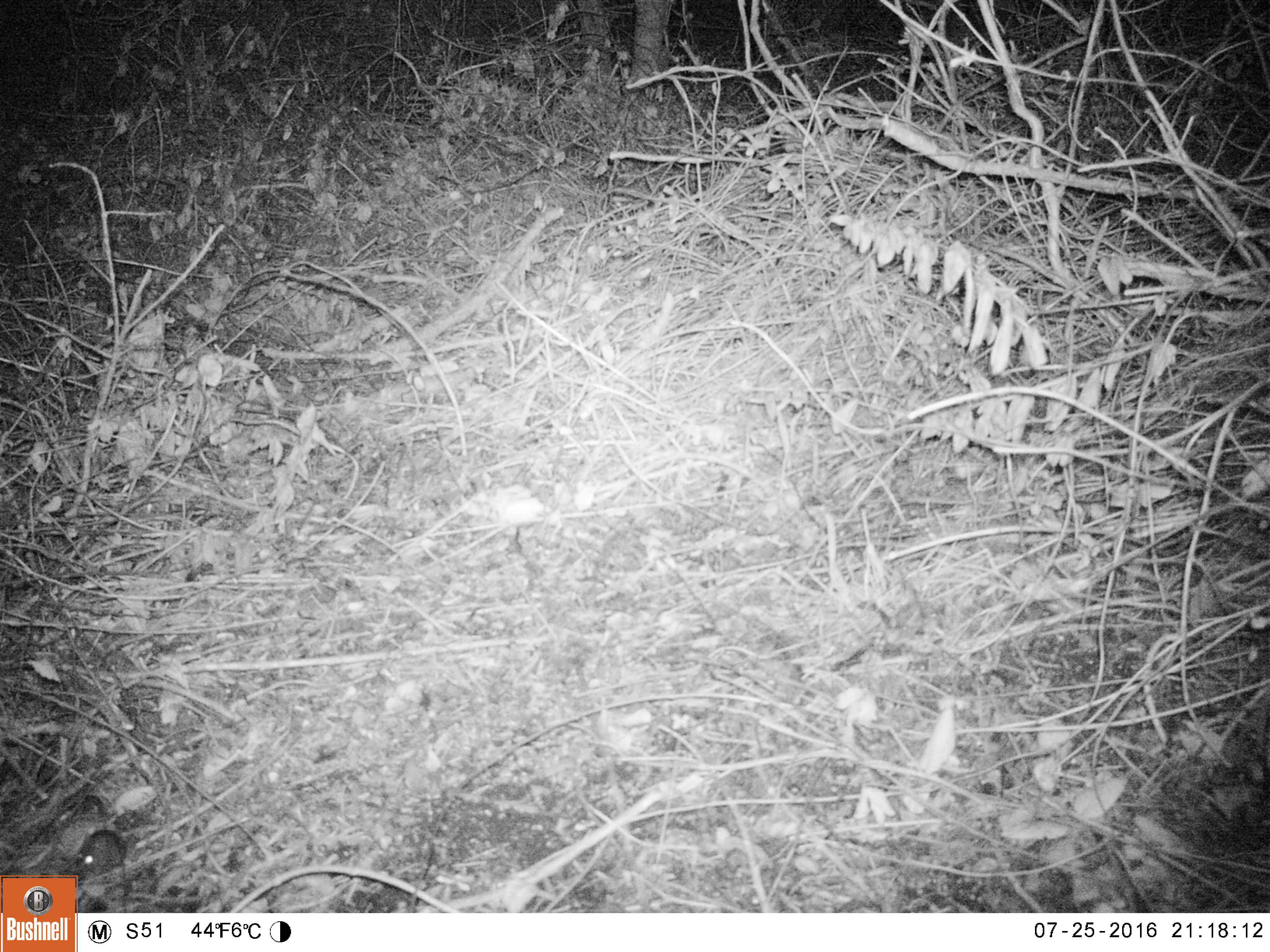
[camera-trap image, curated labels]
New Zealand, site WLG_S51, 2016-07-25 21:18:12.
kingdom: Animalia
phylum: Chordata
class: Mammalia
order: Rodentia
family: Muridae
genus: Mus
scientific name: Mus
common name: mouse